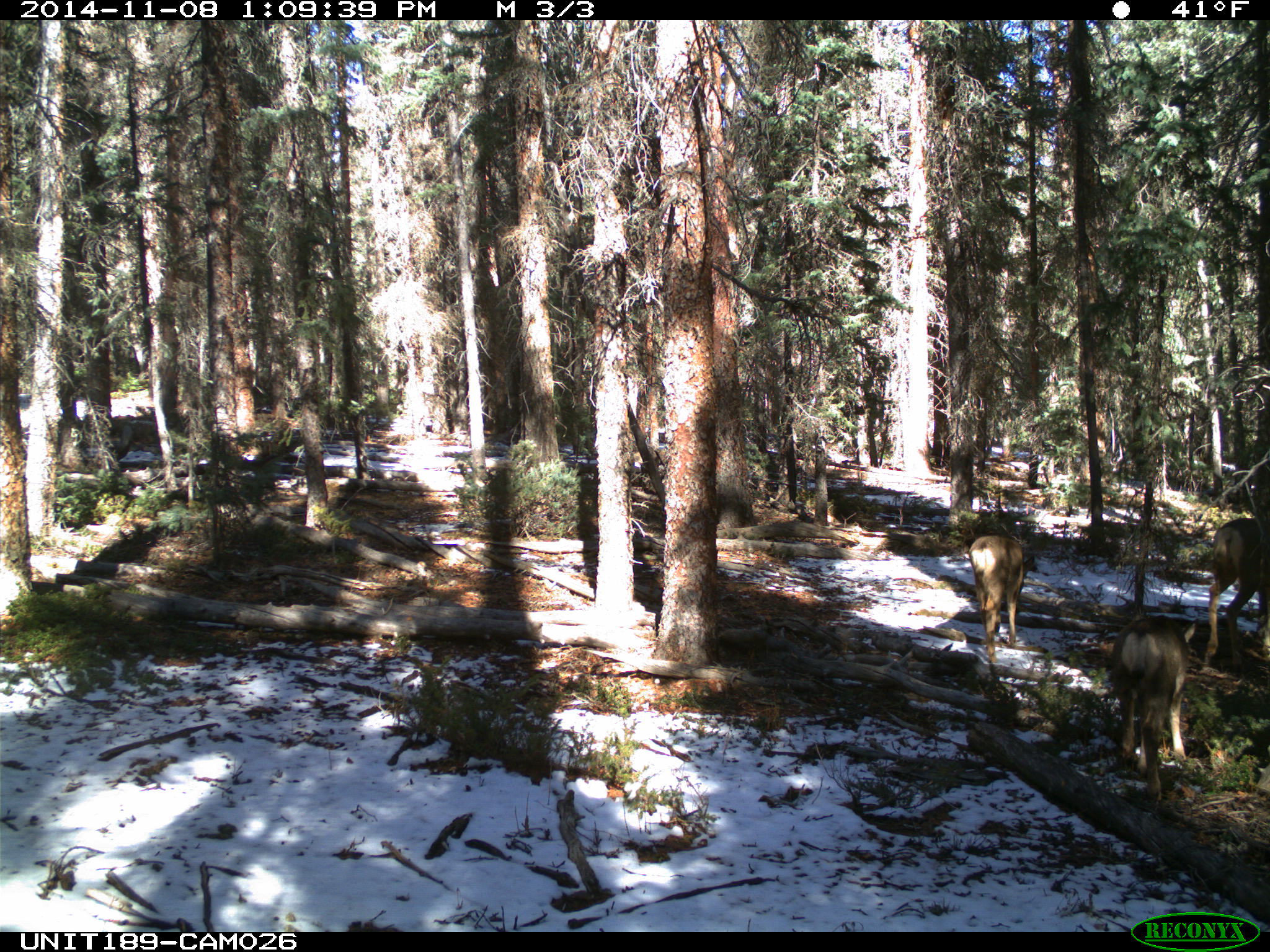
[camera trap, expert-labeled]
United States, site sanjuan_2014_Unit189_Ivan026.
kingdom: Animalia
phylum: Chordata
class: Mammalia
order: Artiodactyla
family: Cervidae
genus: Odocoileus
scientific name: Odocoileus hemionus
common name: mule deer